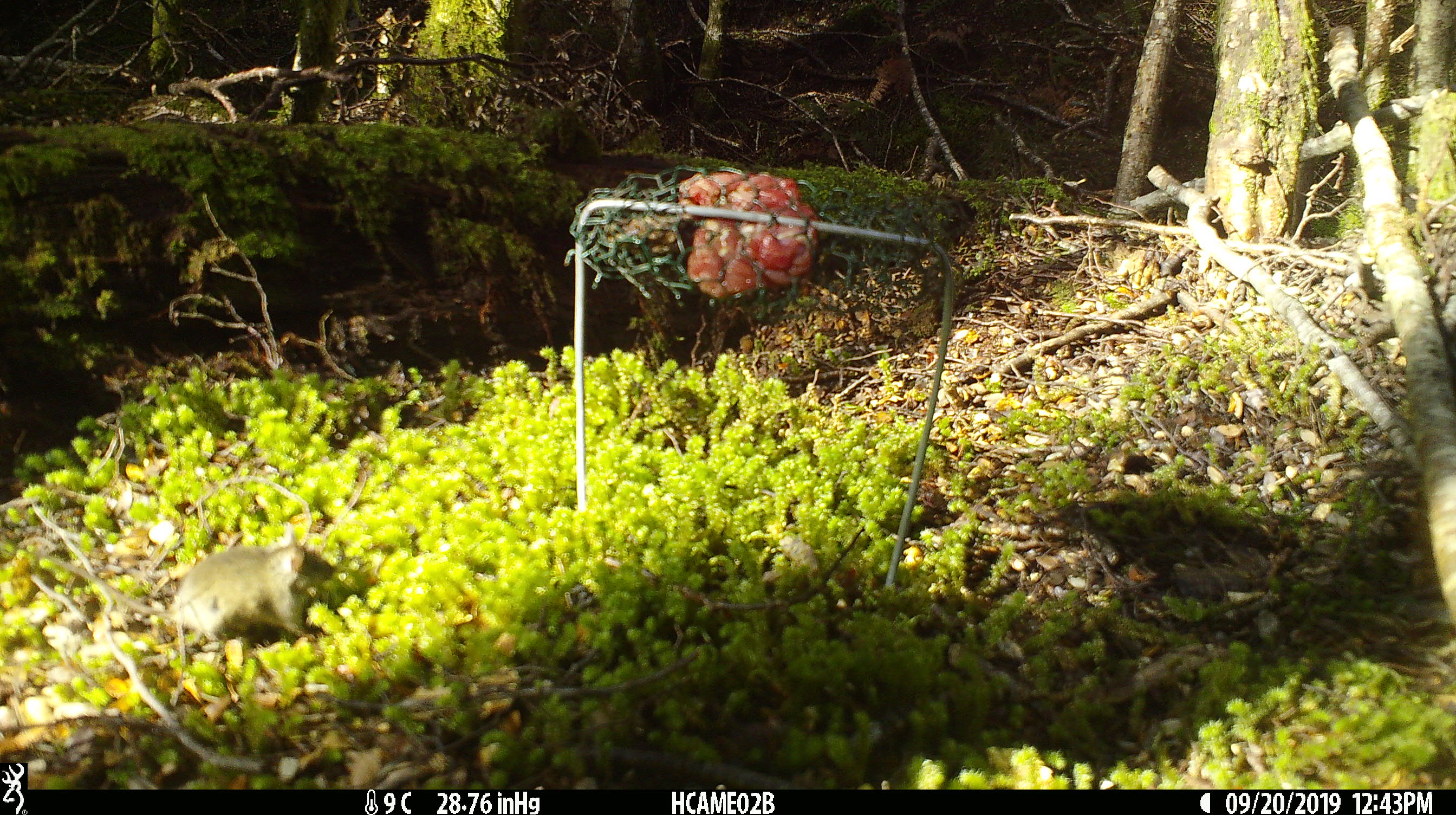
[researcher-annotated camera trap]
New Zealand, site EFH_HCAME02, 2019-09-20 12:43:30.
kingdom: Animalia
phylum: Chordata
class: Mammalia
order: Rodentia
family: Muridae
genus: Mus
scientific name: Mus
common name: mouse